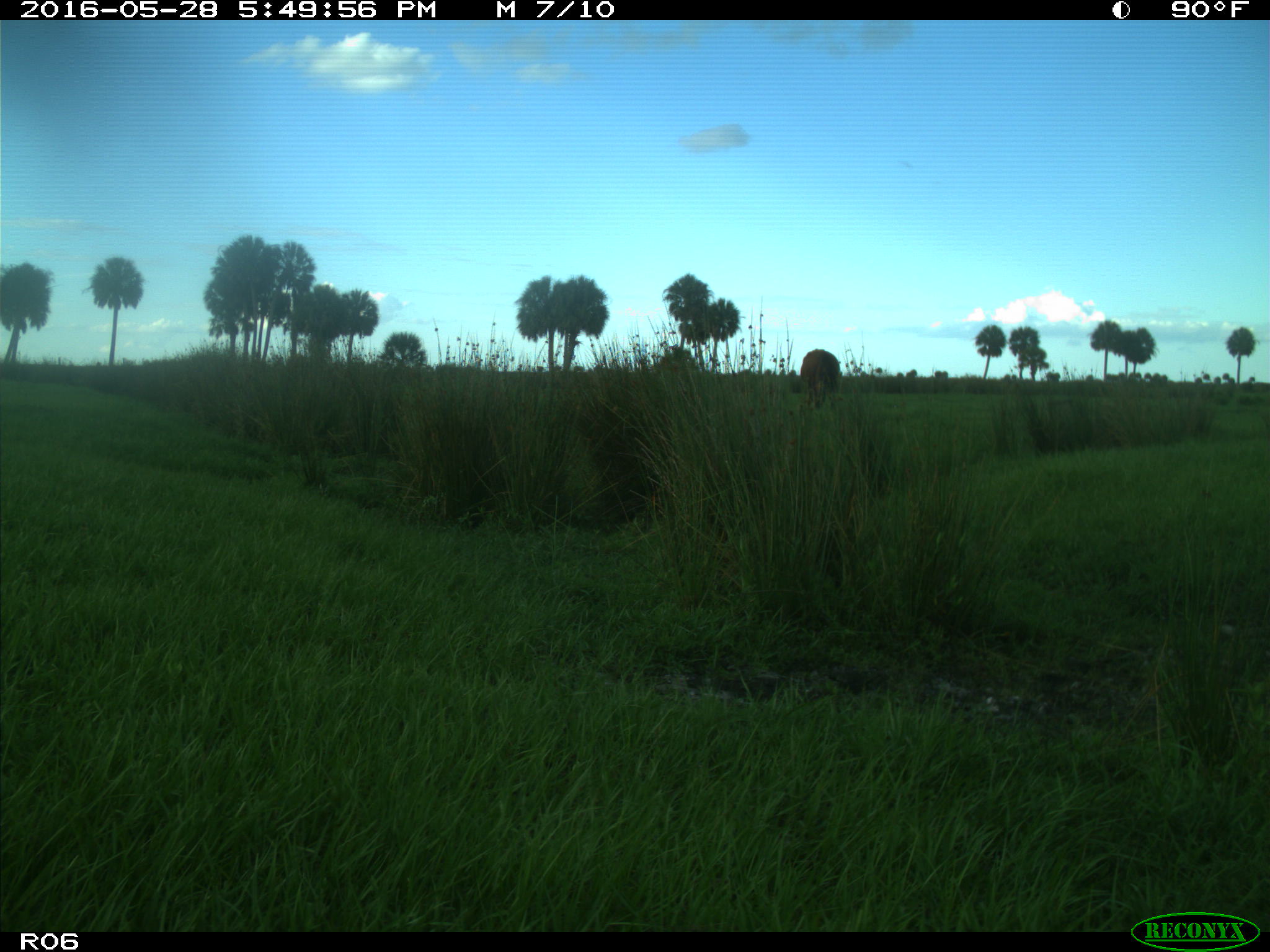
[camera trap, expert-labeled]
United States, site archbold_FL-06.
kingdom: Animalia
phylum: Chordata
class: Mammalia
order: Artiodactyla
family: Bovidae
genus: Bos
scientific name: Bos taurus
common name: domestic cow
Bos taurus (domestic cow).